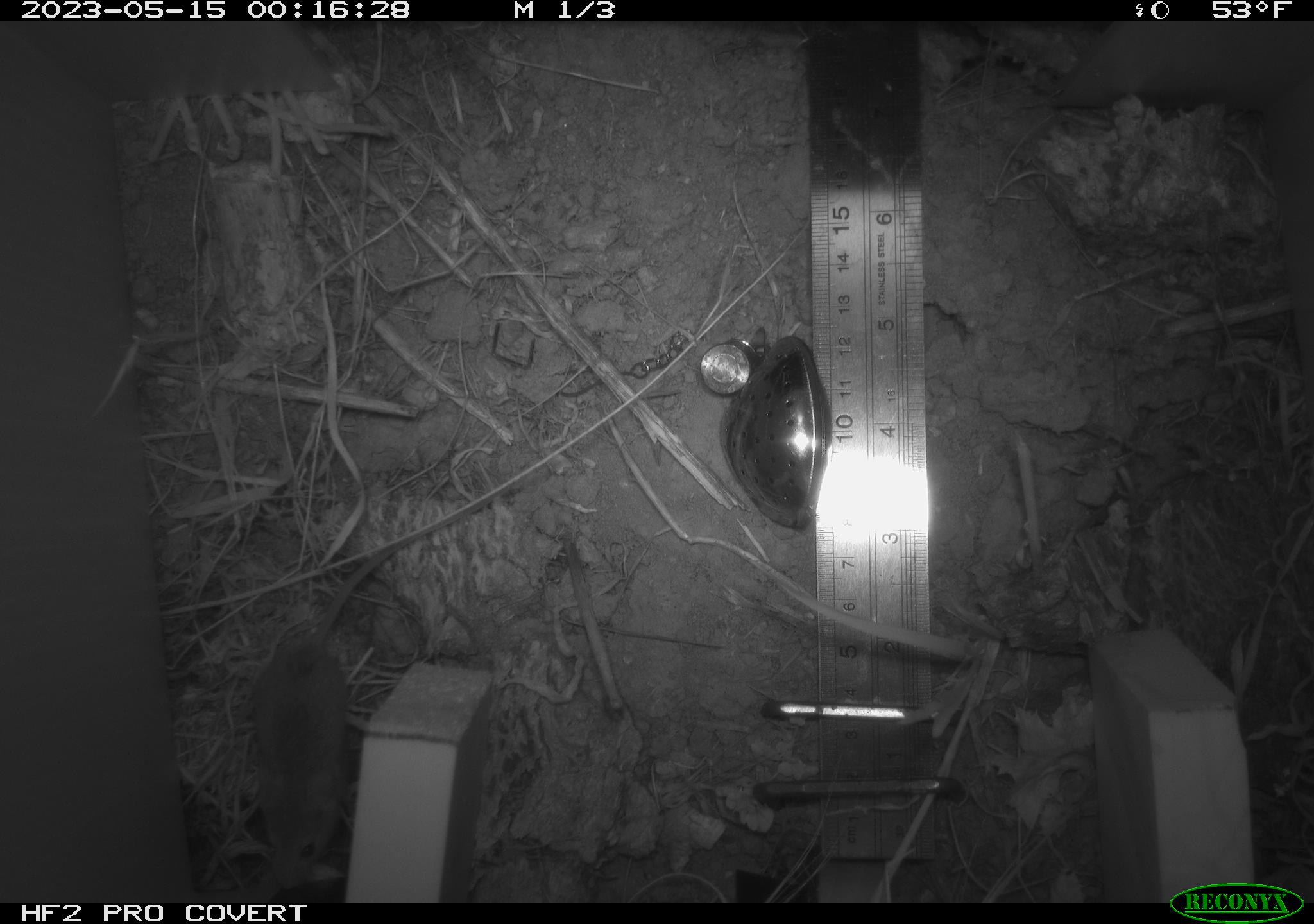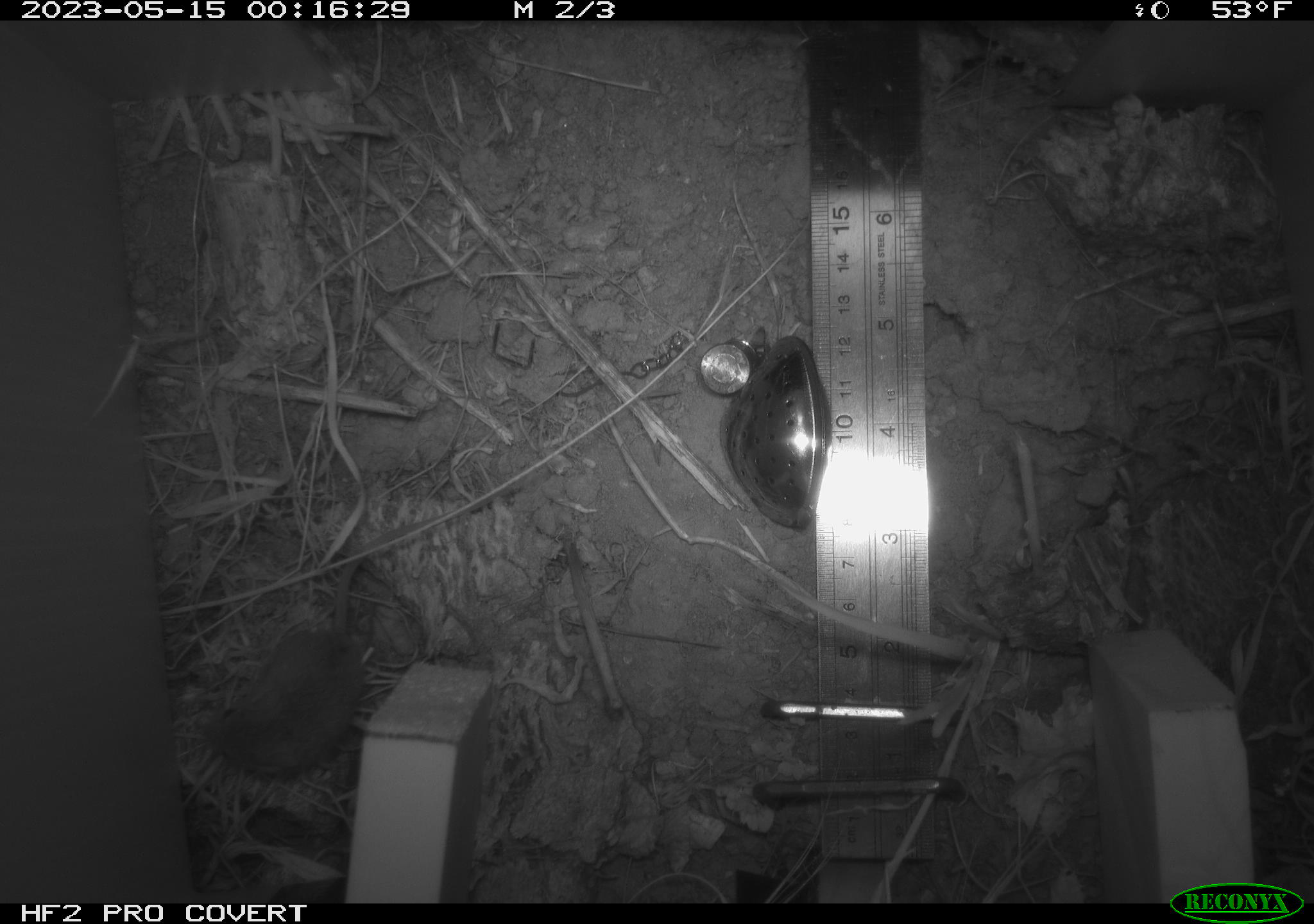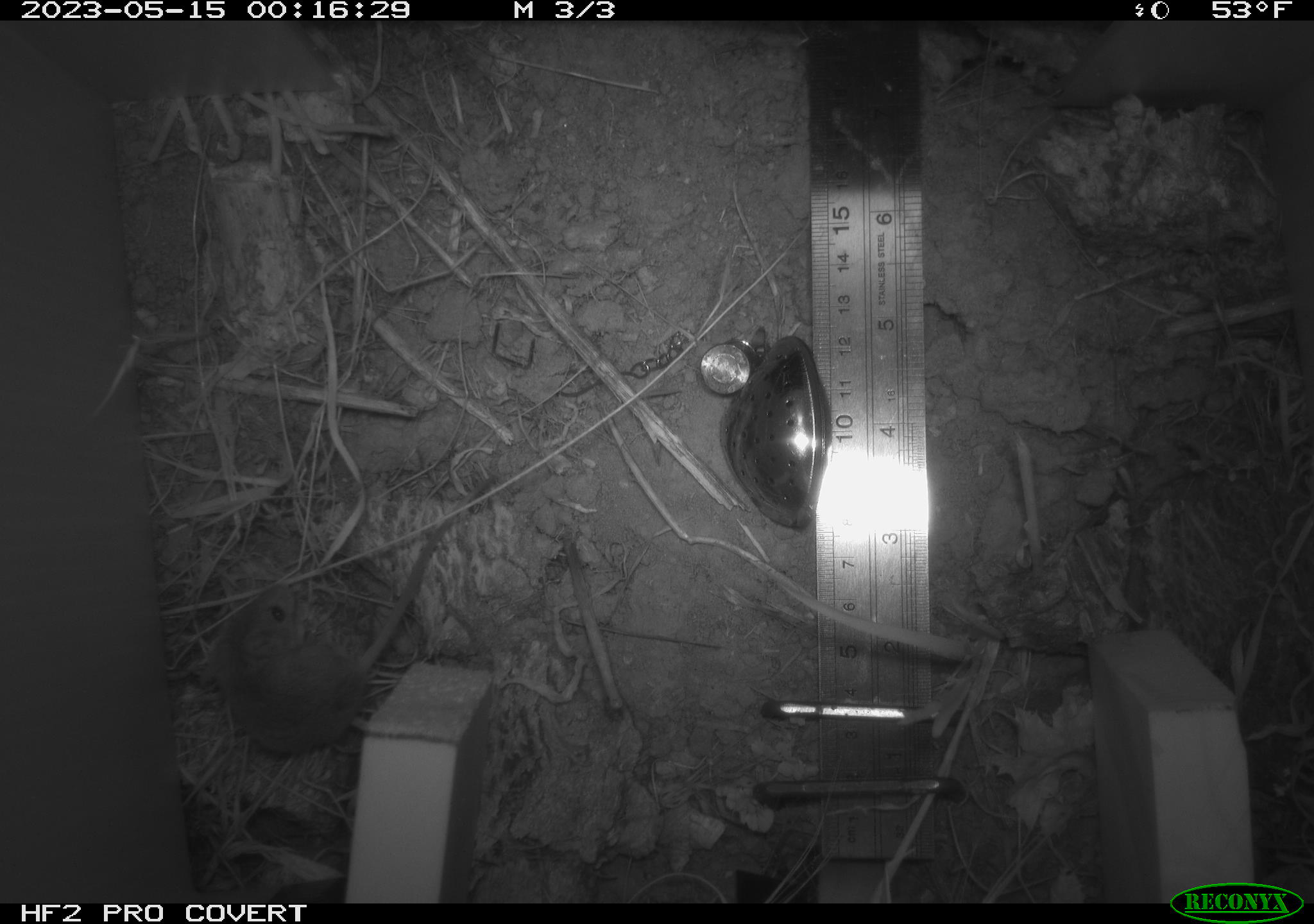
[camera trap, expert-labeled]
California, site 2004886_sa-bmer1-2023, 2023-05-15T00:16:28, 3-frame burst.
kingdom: Animalia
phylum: Chordata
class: Mammalia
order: Rodentia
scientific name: Rodentia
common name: mouse species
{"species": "mouse species (Rodentia)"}